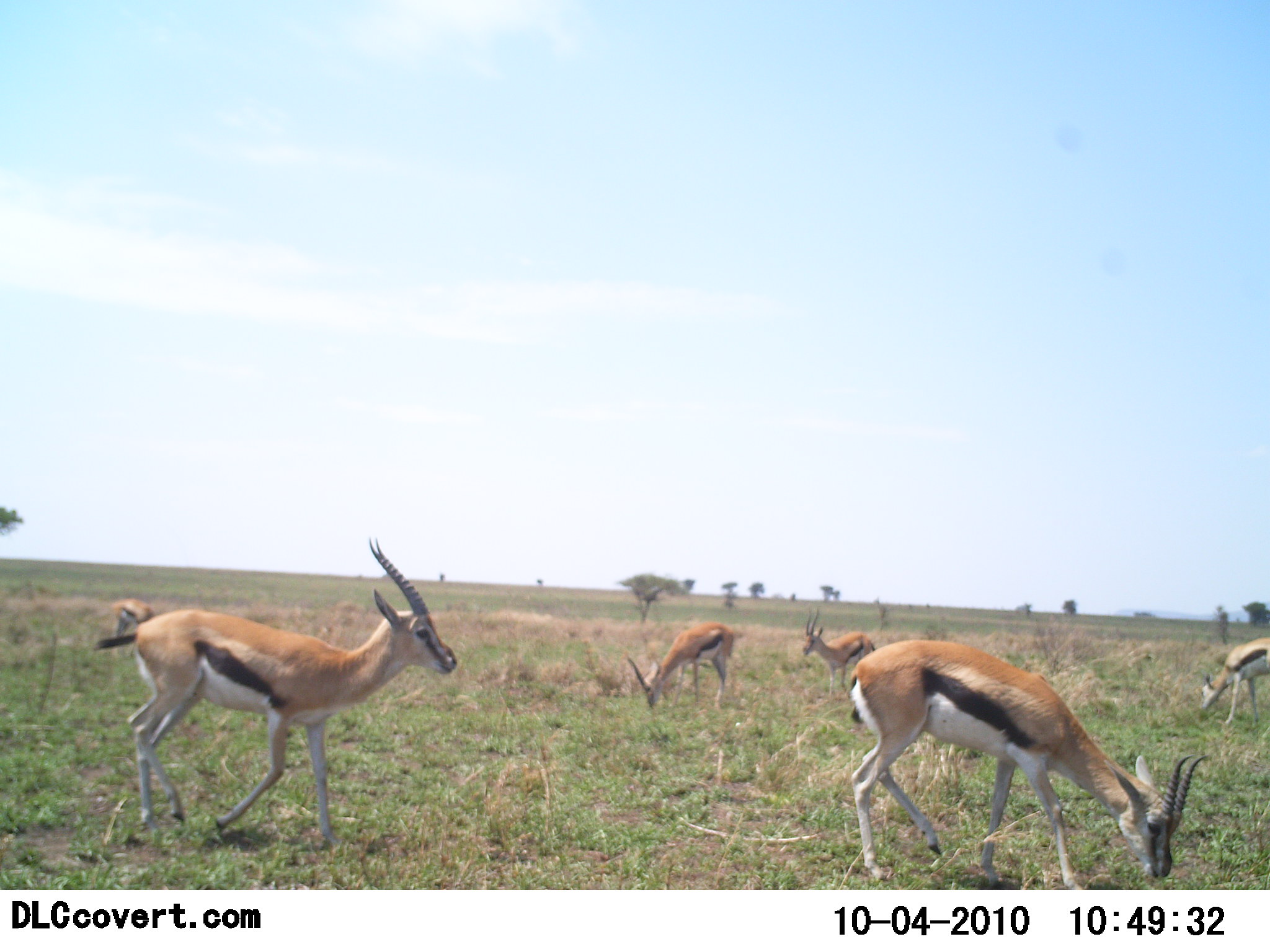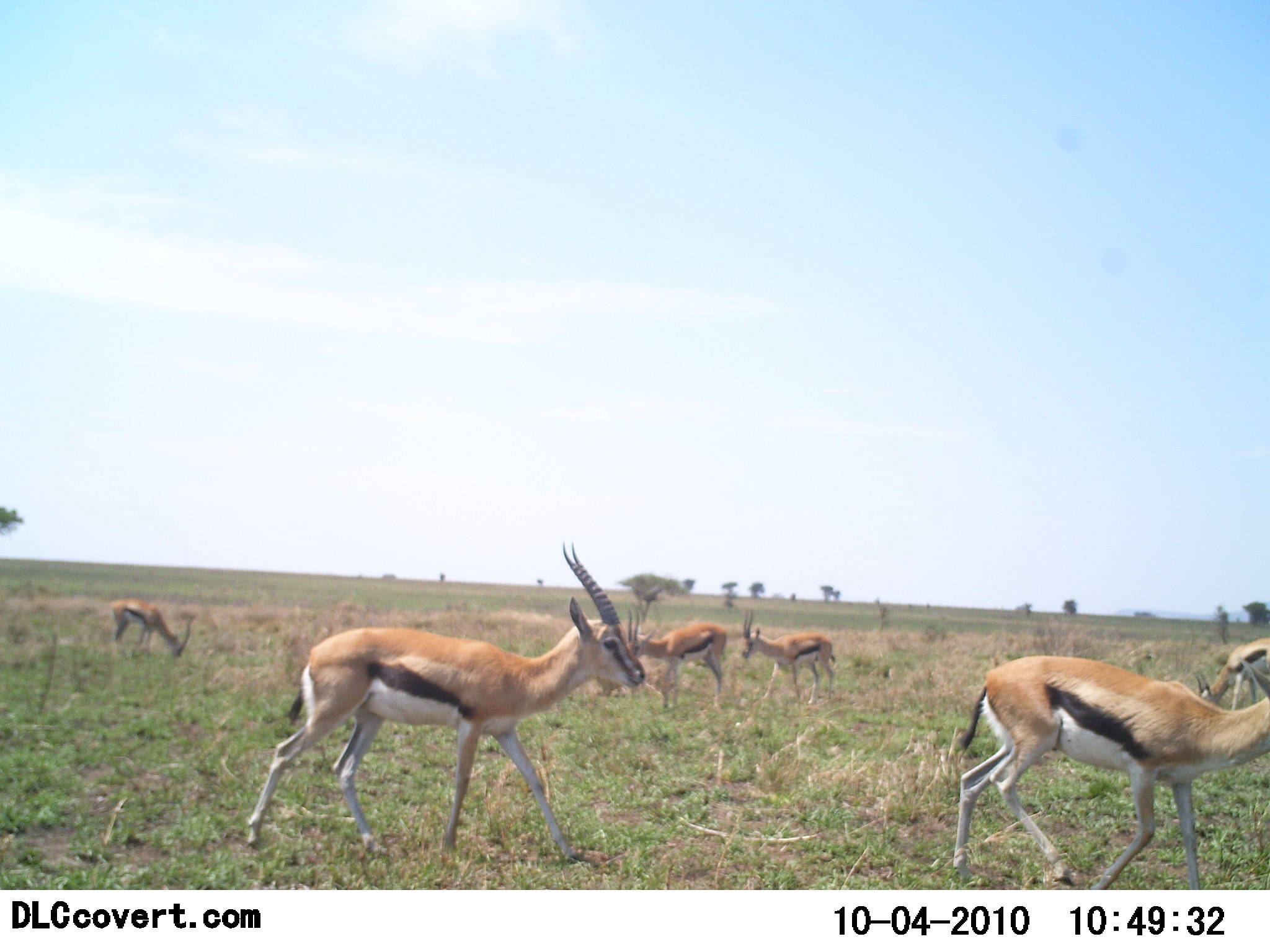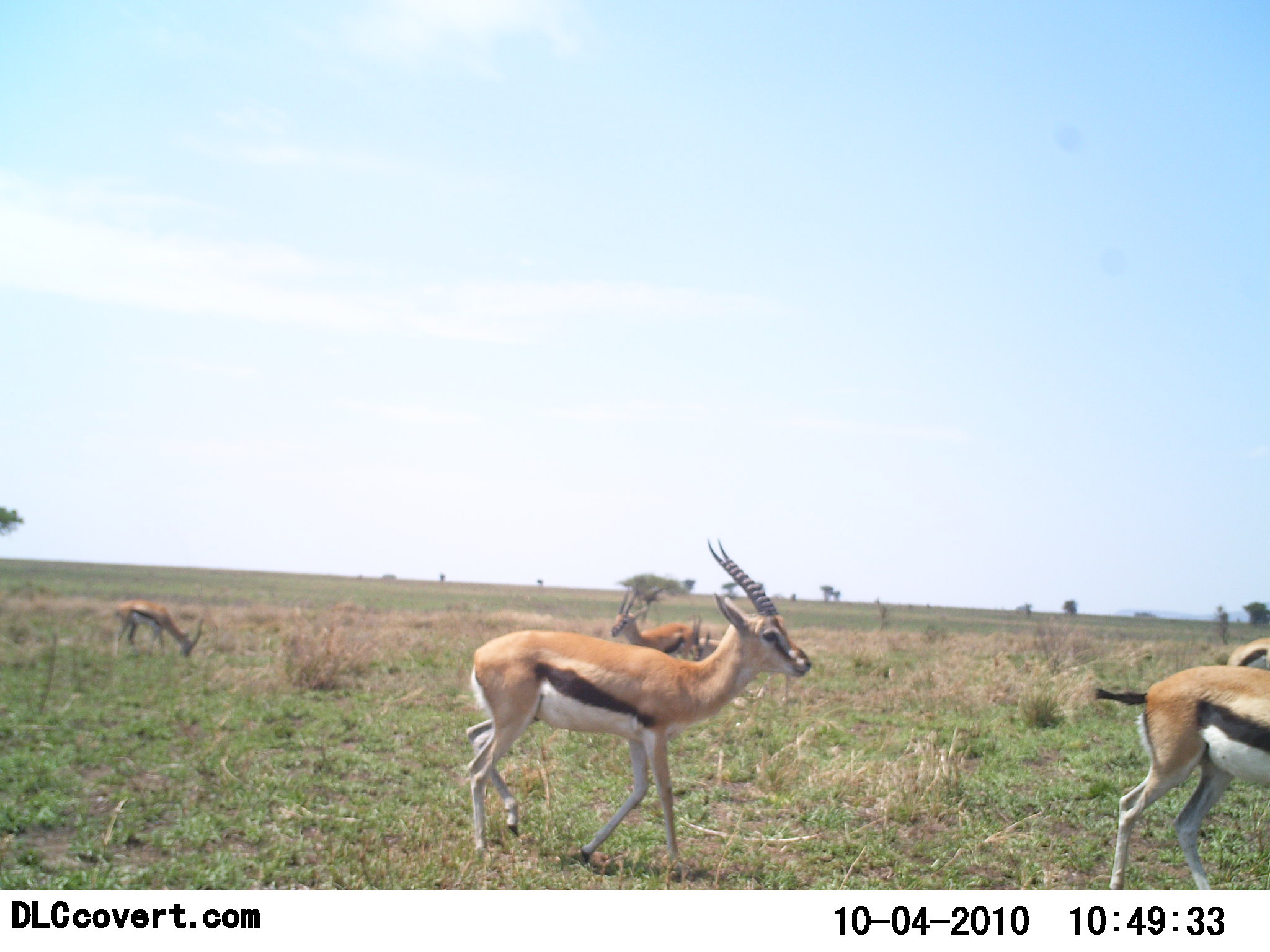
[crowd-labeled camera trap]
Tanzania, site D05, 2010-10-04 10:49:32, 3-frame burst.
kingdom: Animalia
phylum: Chordata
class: Mammalia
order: Artiodactyla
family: Bovidae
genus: Eudorcas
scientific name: Eudorcas thomsonii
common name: thomson's gazelle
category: gazellethomsons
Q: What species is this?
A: Gazellethomsons (thomson's gazelle) (Eudorcas thomsonii).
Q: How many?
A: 6.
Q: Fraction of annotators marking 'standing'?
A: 31%.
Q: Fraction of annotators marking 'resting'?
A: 0%.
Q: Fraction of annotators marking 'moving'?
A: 69%.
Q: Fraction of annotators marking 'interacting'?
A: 0%.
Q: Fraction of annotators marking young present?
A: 0%.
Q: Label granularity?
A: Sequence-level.